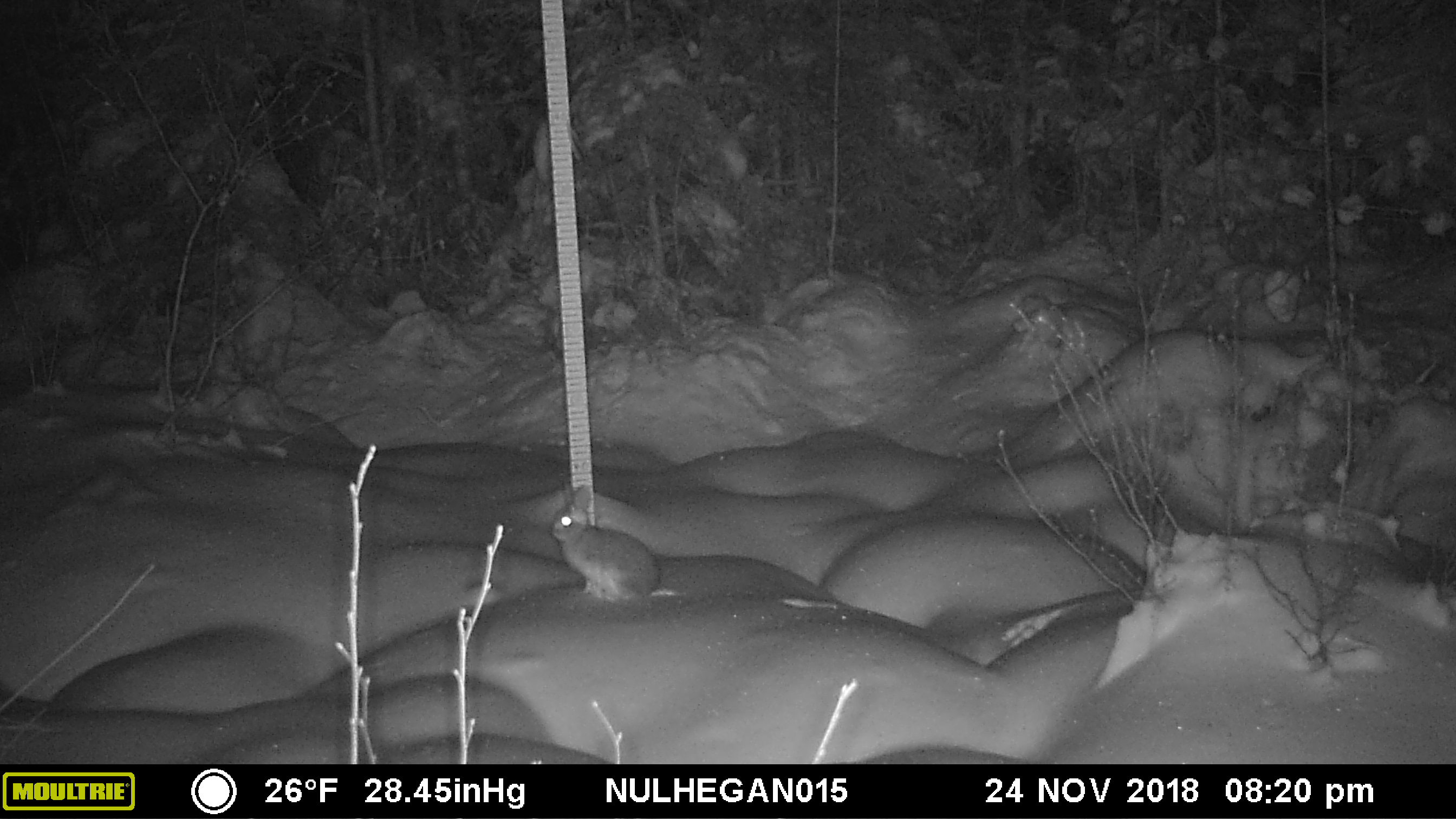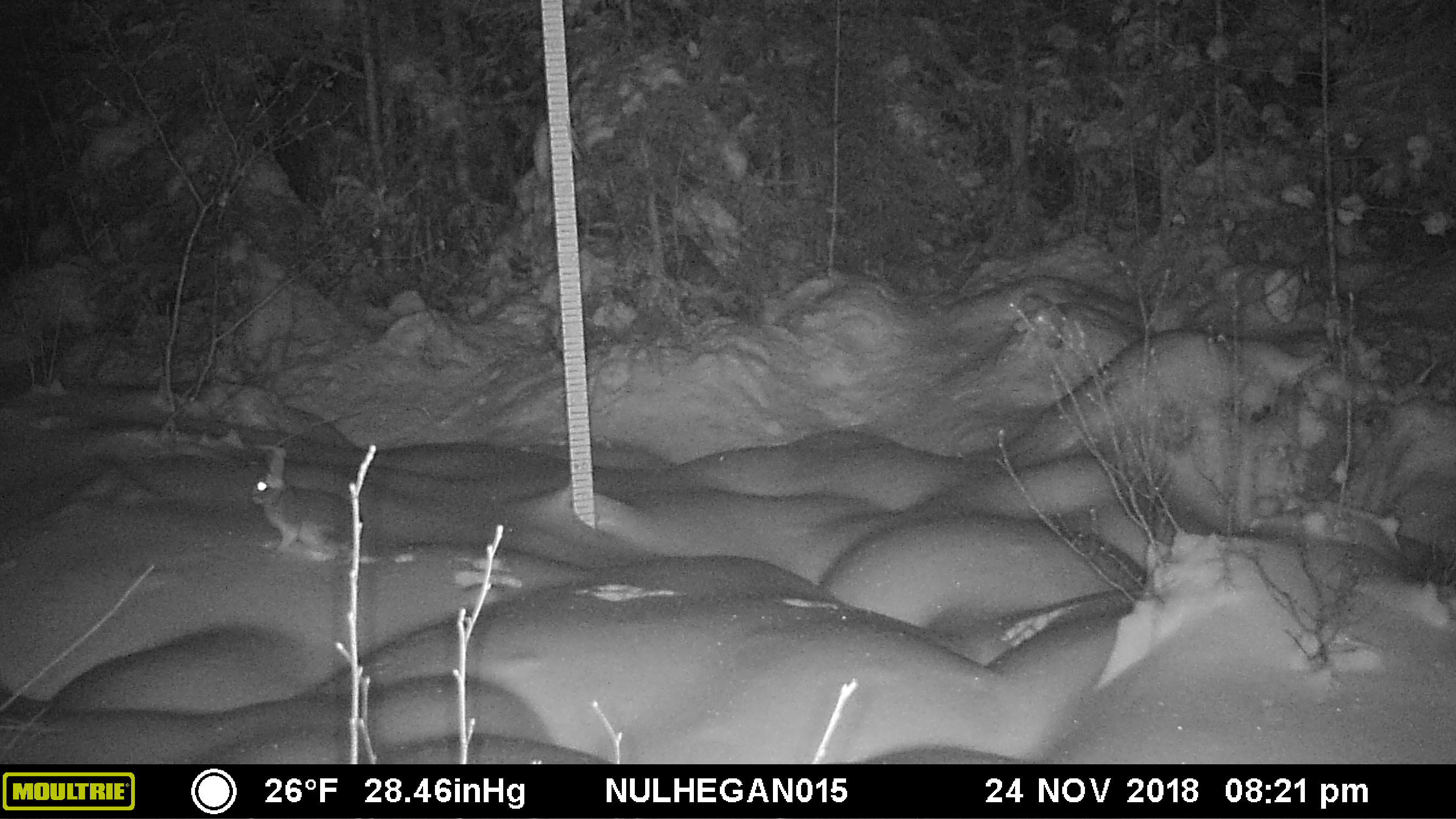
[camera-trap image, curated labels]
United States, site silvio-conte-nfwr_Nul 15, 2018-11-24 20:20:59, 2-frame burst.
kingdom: Animalia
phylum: Chordata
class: Mammalia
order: Lagomorpha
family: Leporidae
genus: Lepus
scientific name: Lepus americanus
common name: snowshoe hare